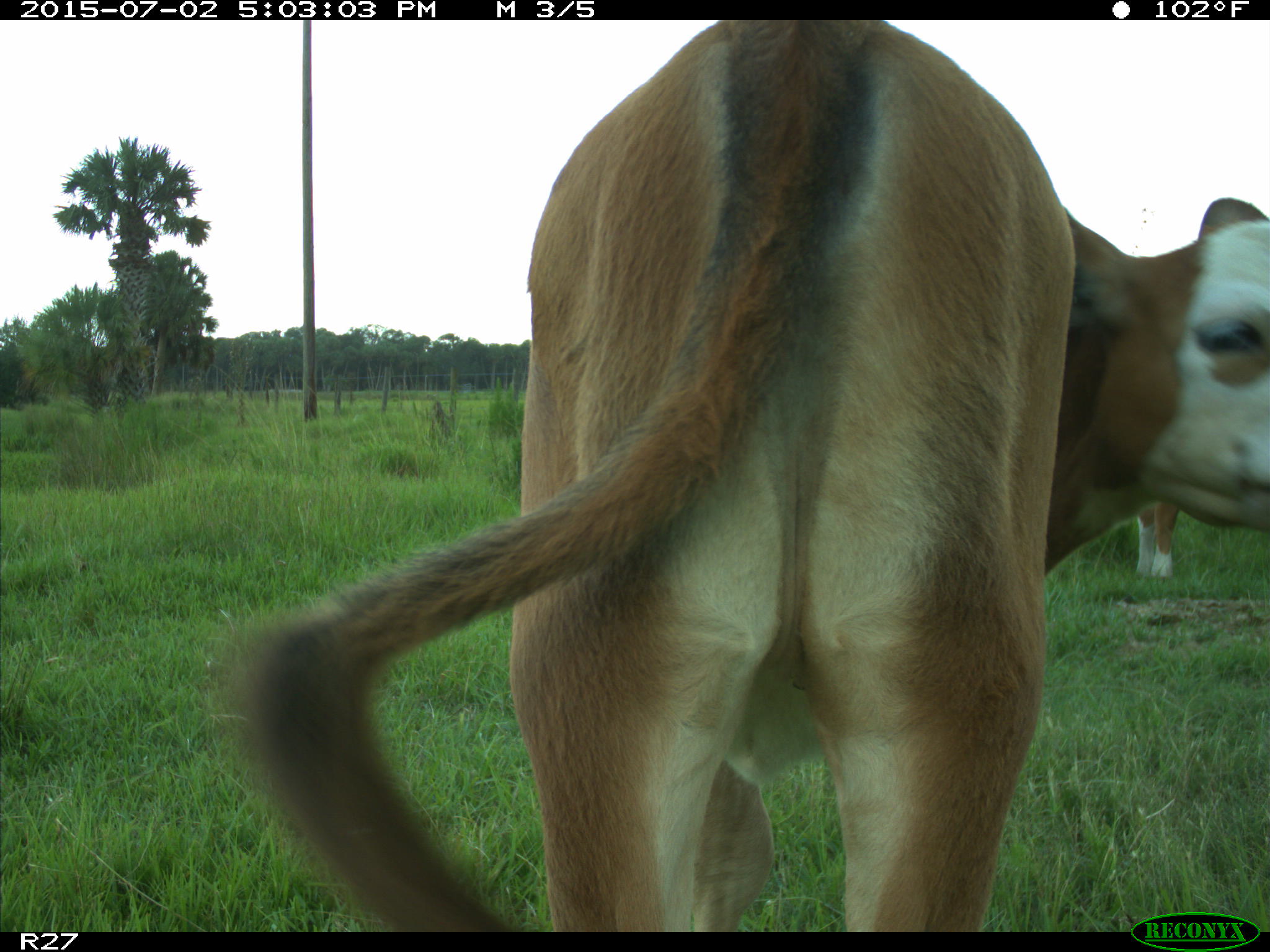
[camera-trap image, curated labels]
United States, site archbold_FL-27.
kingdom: Animalia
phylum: Chordata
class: Mammalia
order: Artiodactyla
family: Bovidae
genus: Bos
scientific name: Bos taurus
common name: domestic cow